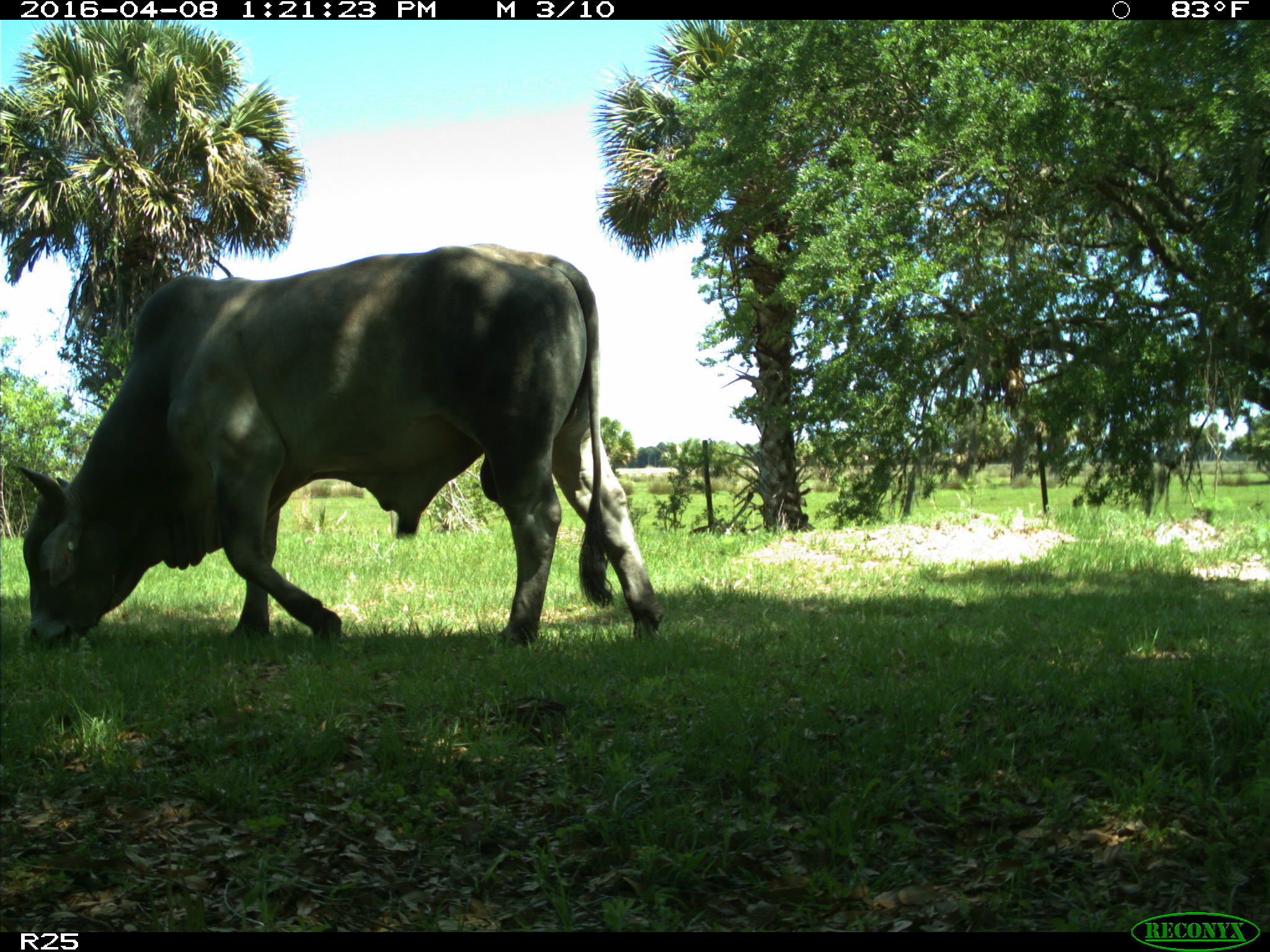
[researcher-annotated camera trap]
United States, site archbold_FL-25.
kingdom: Animalia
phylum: Chordata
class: Mammalia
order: Artiodactyla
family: Bovidae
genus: Bos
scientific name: Bos taurus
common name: domestic cow